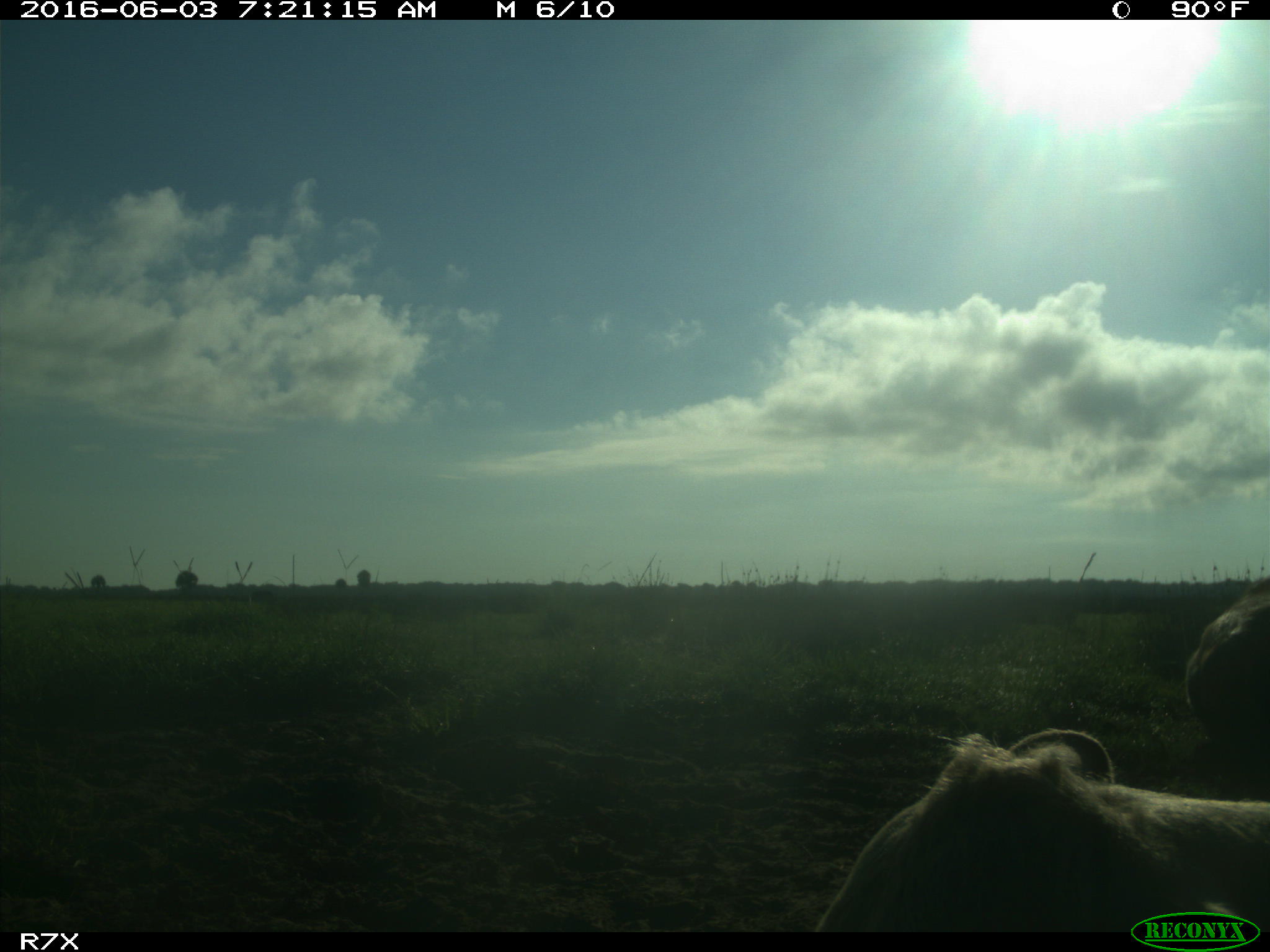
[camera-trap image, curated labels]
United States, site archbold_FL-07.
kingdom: Animalia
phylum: Chordata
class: Mammalia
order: Artiodactyla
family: Bovidae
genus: Bos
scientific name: Bos taurus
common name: domestic cow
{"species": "Bos taurus (domestic cow)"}